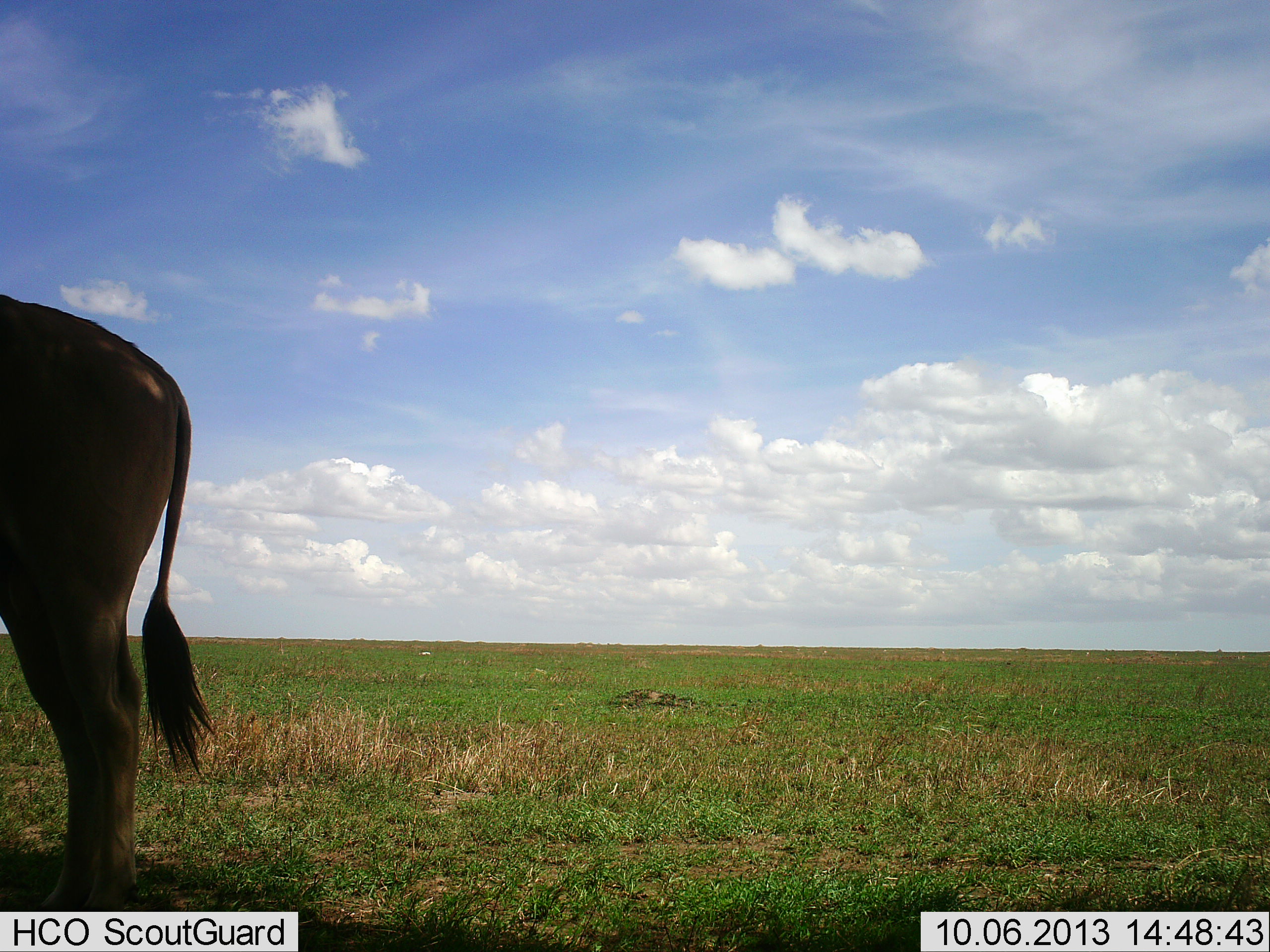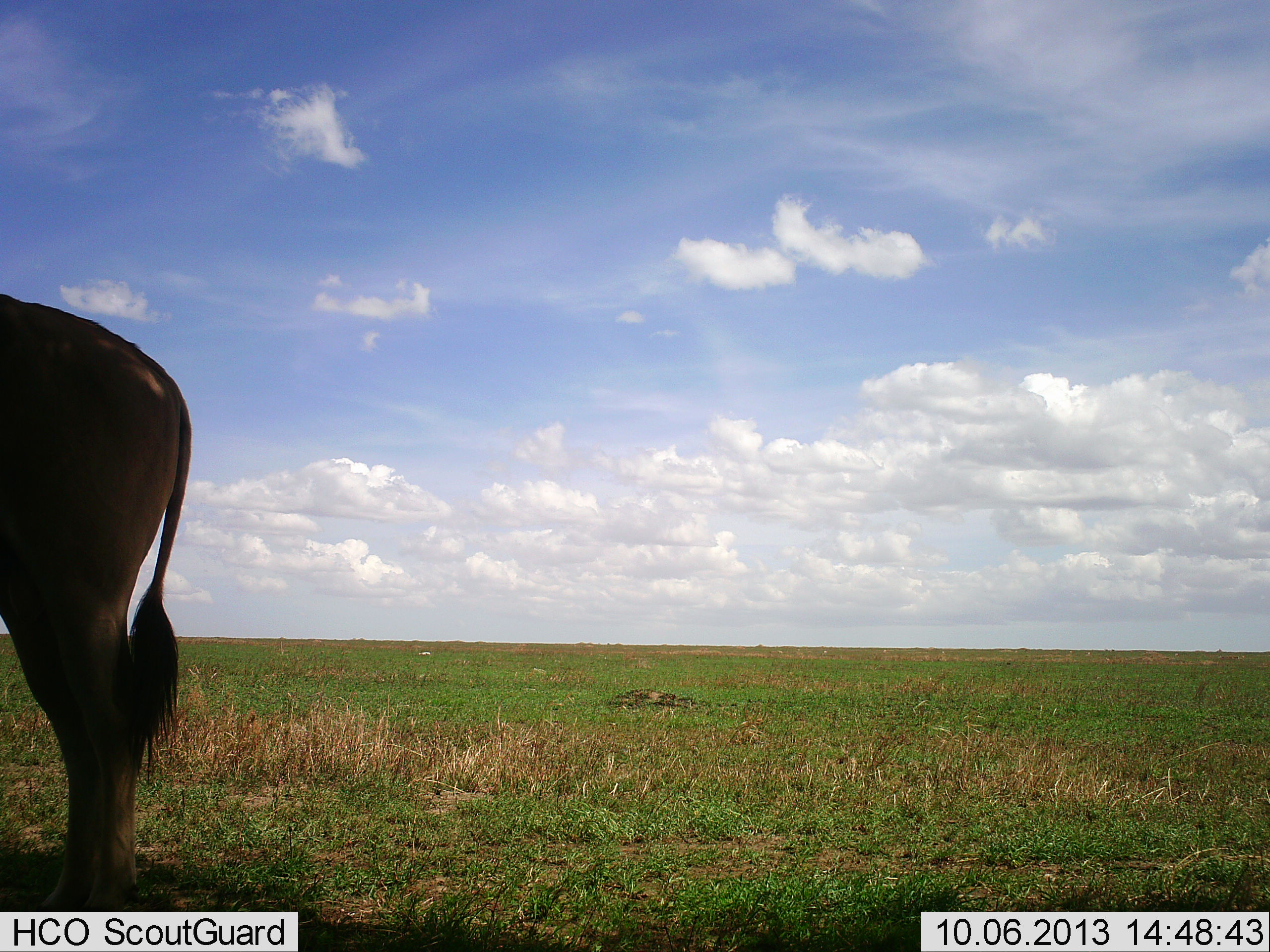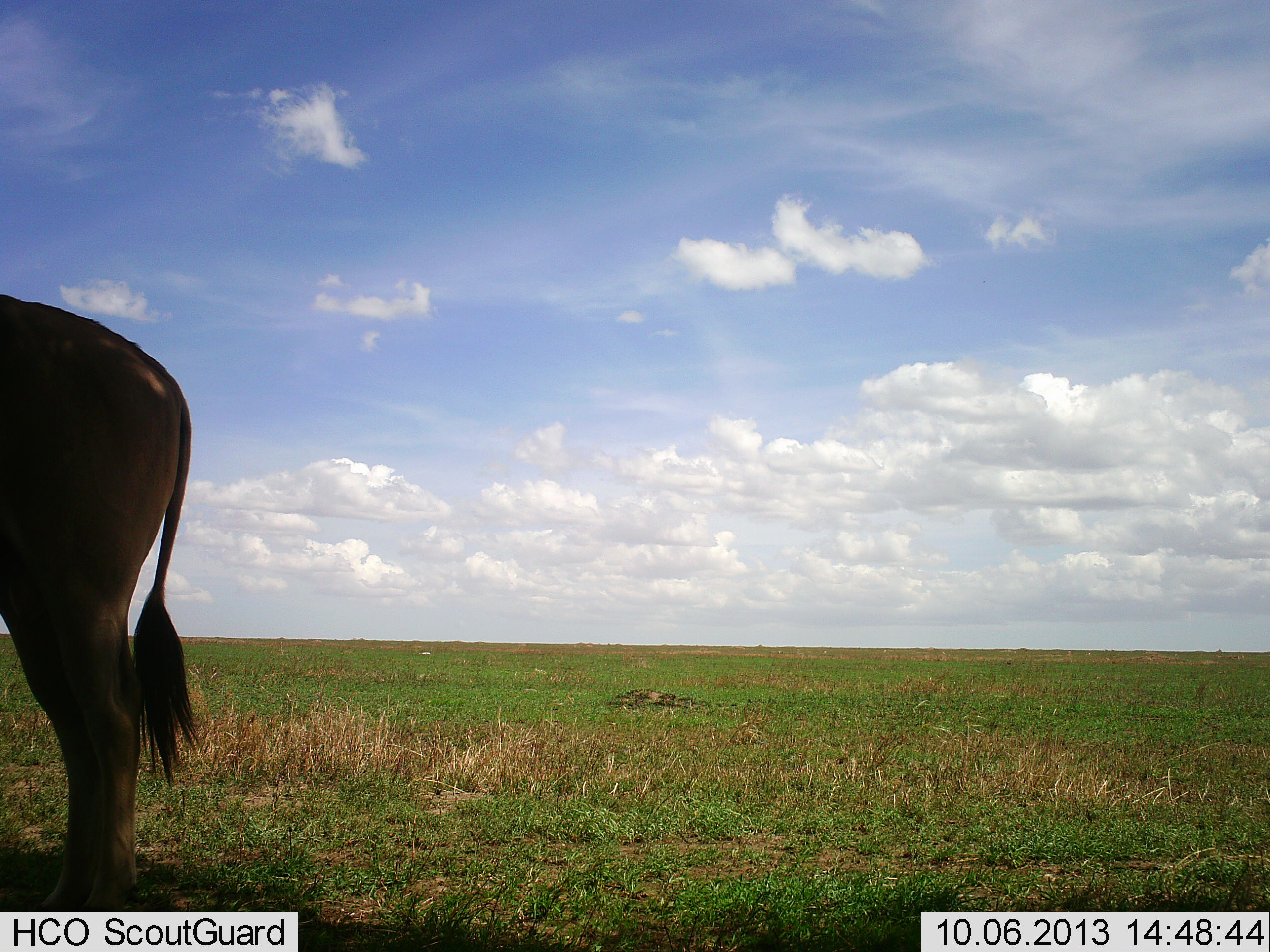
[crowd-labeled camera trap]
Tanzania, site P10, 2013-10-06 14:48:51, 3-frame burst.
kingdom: Animalia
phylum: Chordata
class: Mammalia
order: Artiodactyla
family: Bovidae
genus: Tragelaphus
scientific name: Tragelaphus oryx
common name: eland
Eland (Tragelaphus oryx), count 1. Behavior (volunteer vote fractions): standing 100%, resting 0%, moving 0%, interacting 0%. Young present (vote fraction): 0%. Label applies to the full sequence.